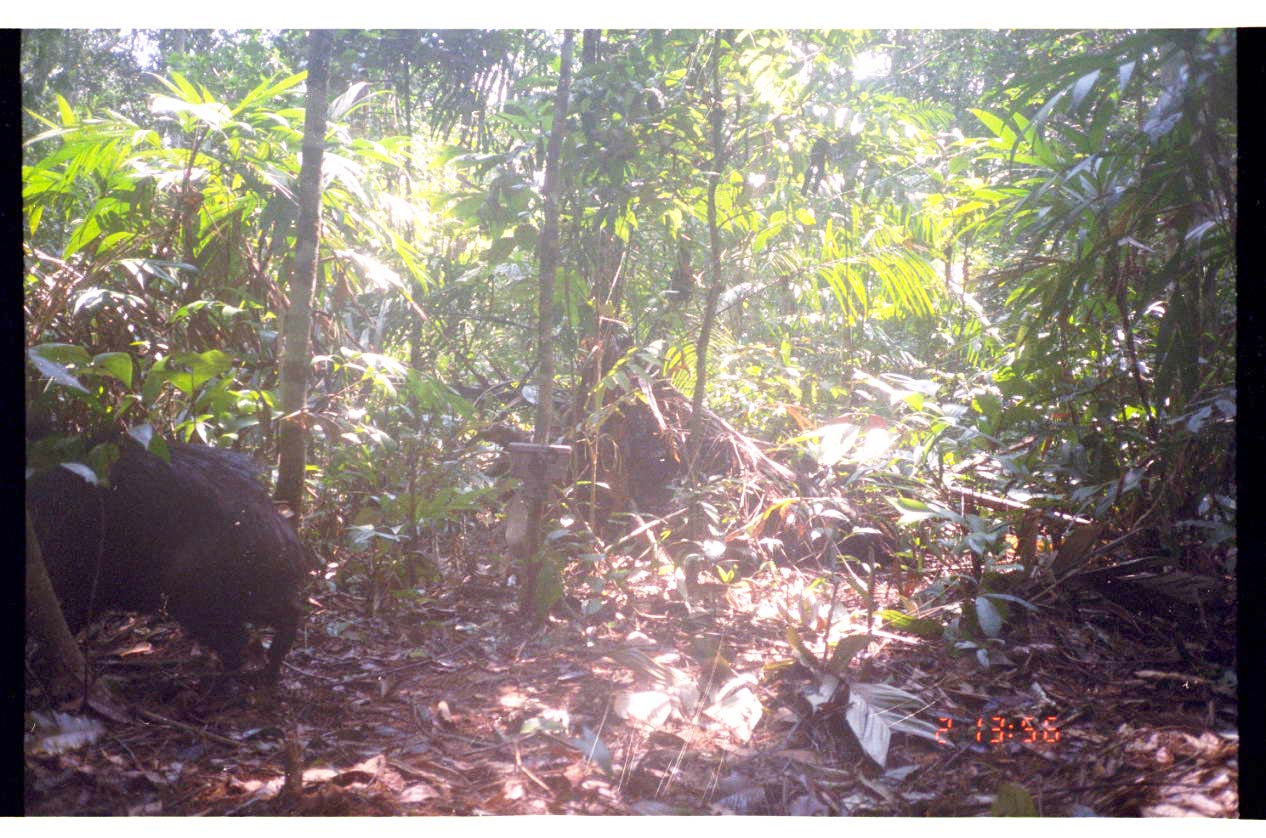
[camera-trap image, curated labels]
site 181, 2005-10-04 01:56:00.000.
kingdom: Animalia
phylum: Chordata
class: Mammalia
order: Artiodactyla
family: Tayassuidae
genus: Pecari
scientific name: Pecari tajacu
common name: collared peccary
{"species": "Pecari tajacu (collared peccary)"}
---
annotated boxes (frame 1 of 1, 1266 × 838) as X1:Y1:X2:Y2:
pecari tajacu: 29:436:315:694